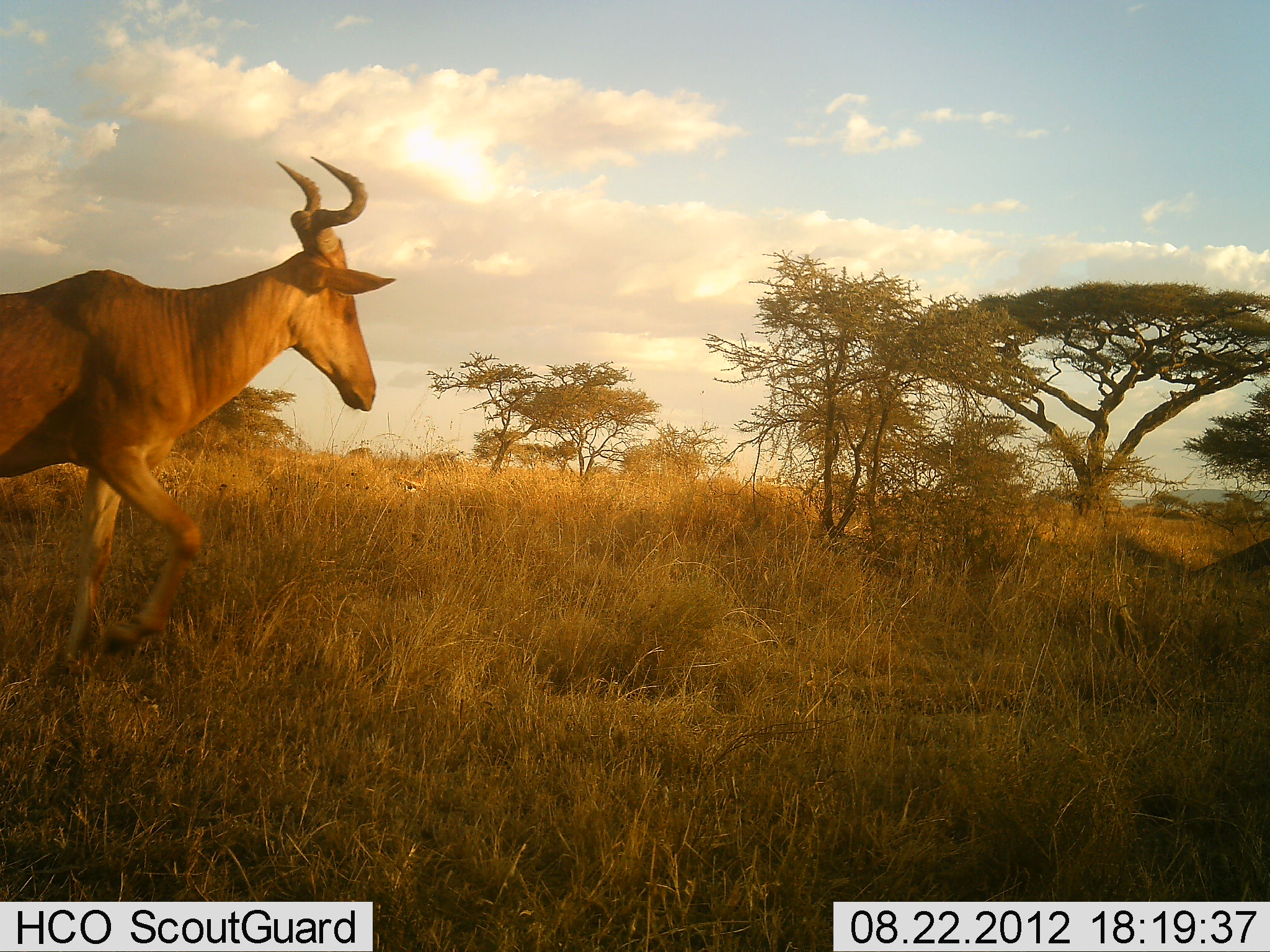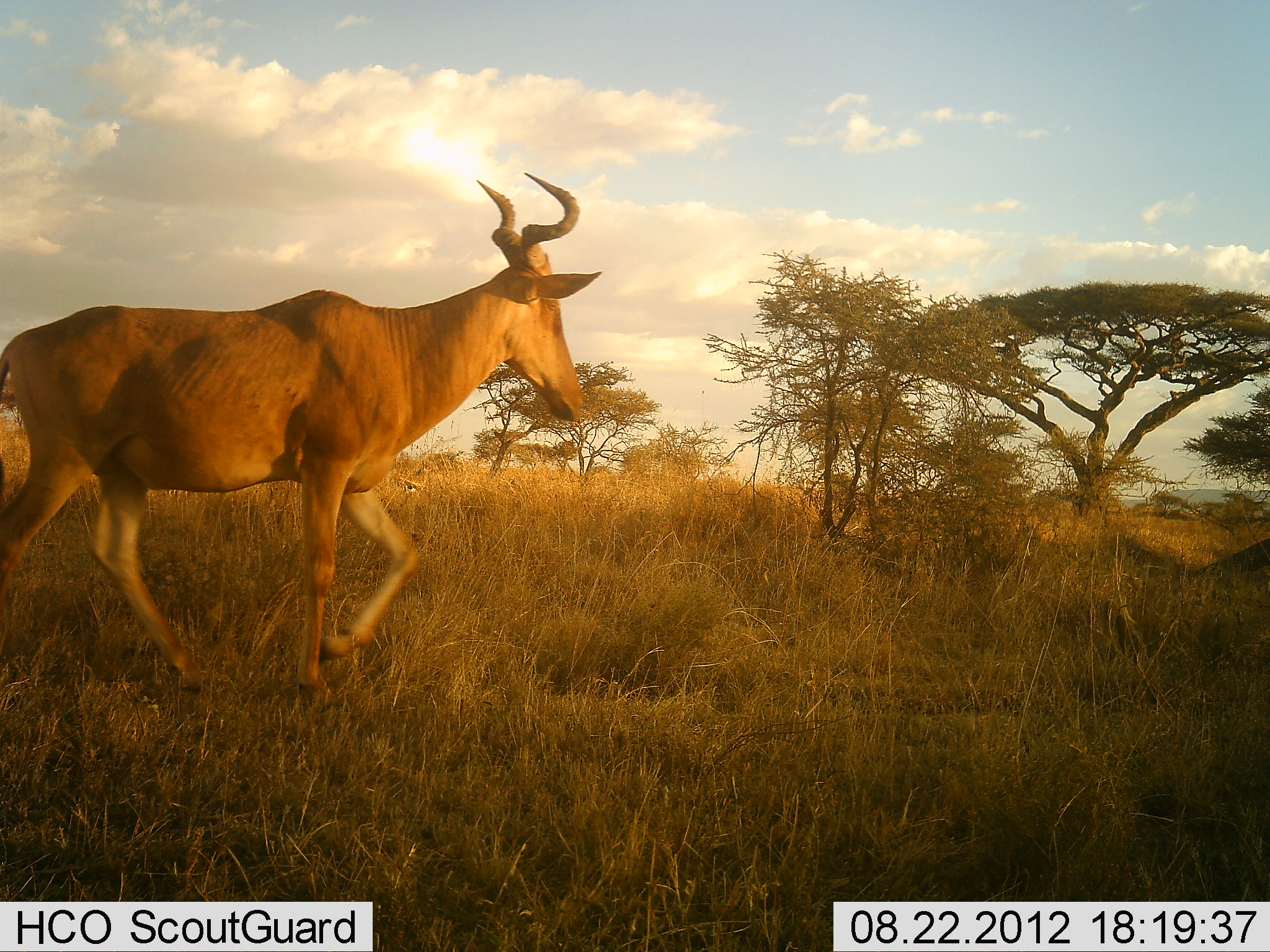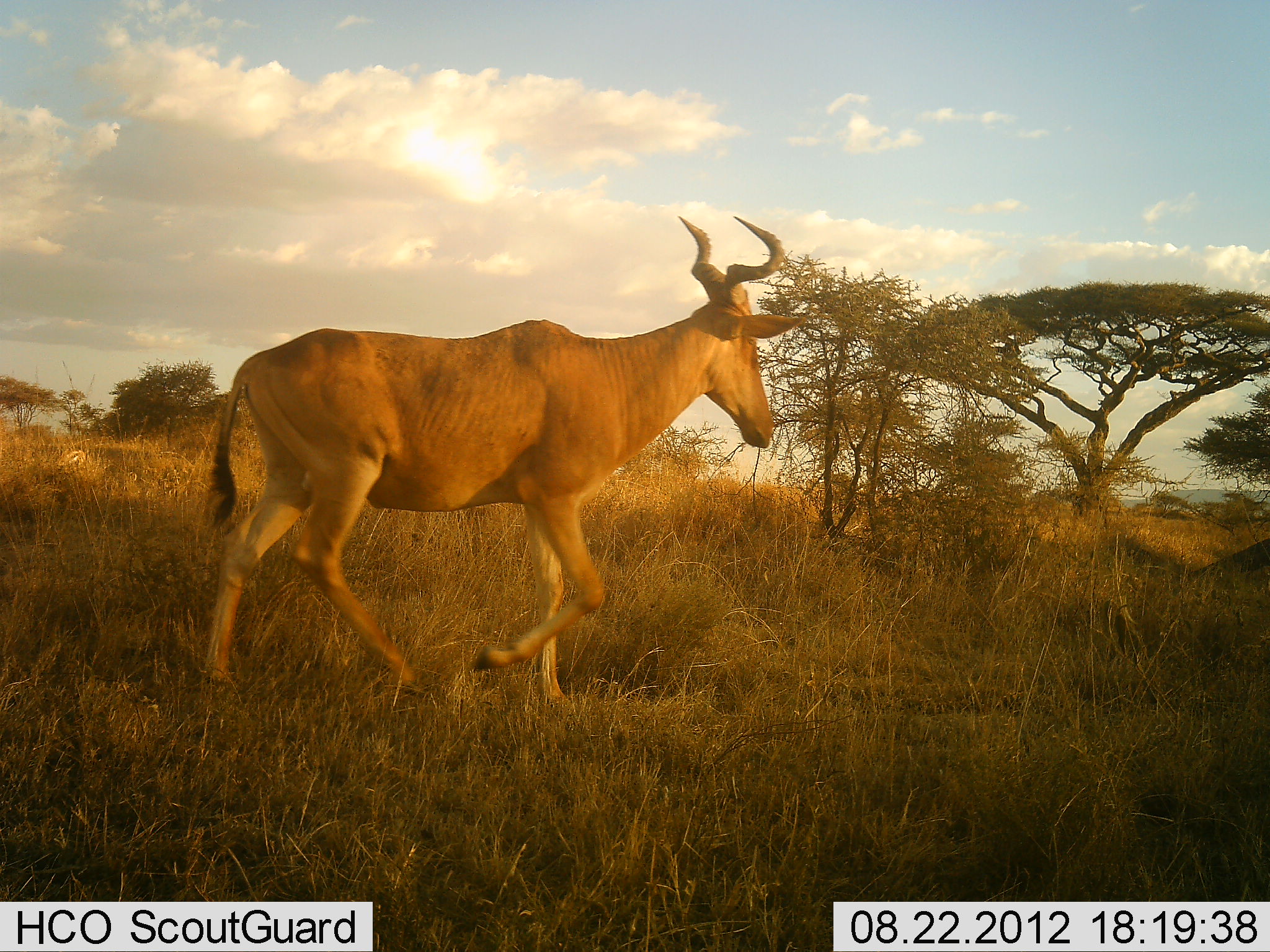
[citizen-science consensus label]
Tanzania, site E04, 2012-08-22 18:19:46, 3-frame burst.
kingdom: Animalia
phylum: Chordata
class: Mammalia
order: Artiodactyla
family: Bovidae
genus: Alcelaphus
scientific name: Alcelaphus buselaphus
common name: hartebeest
Hartebeest (Alcelaphus buselaphus), count 1. Behavior (volunteer vote fractions): standing 0%, resting 0%, moving 100%, interacting 0%. Young present (vote fraction): 0%. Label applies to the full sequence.